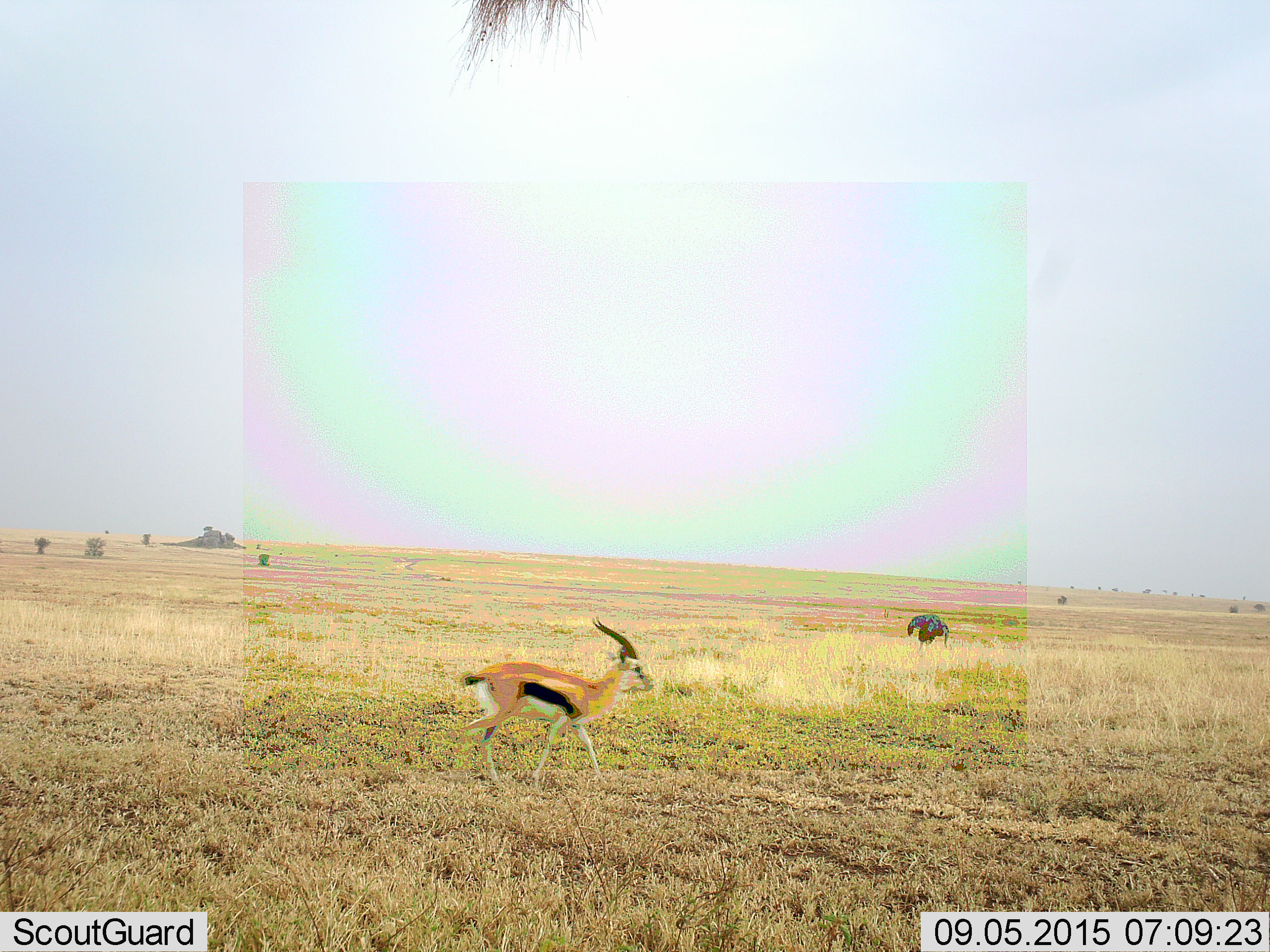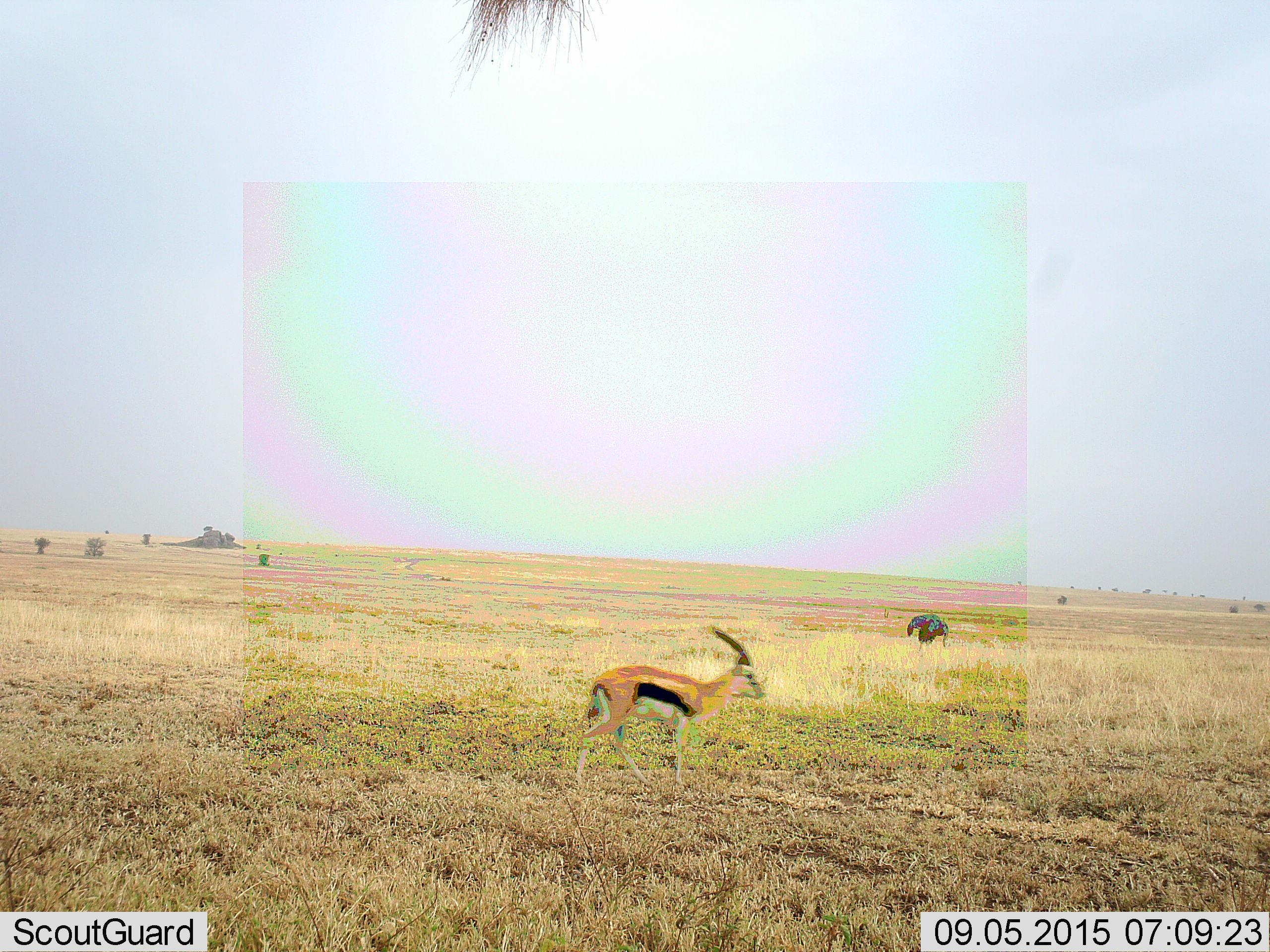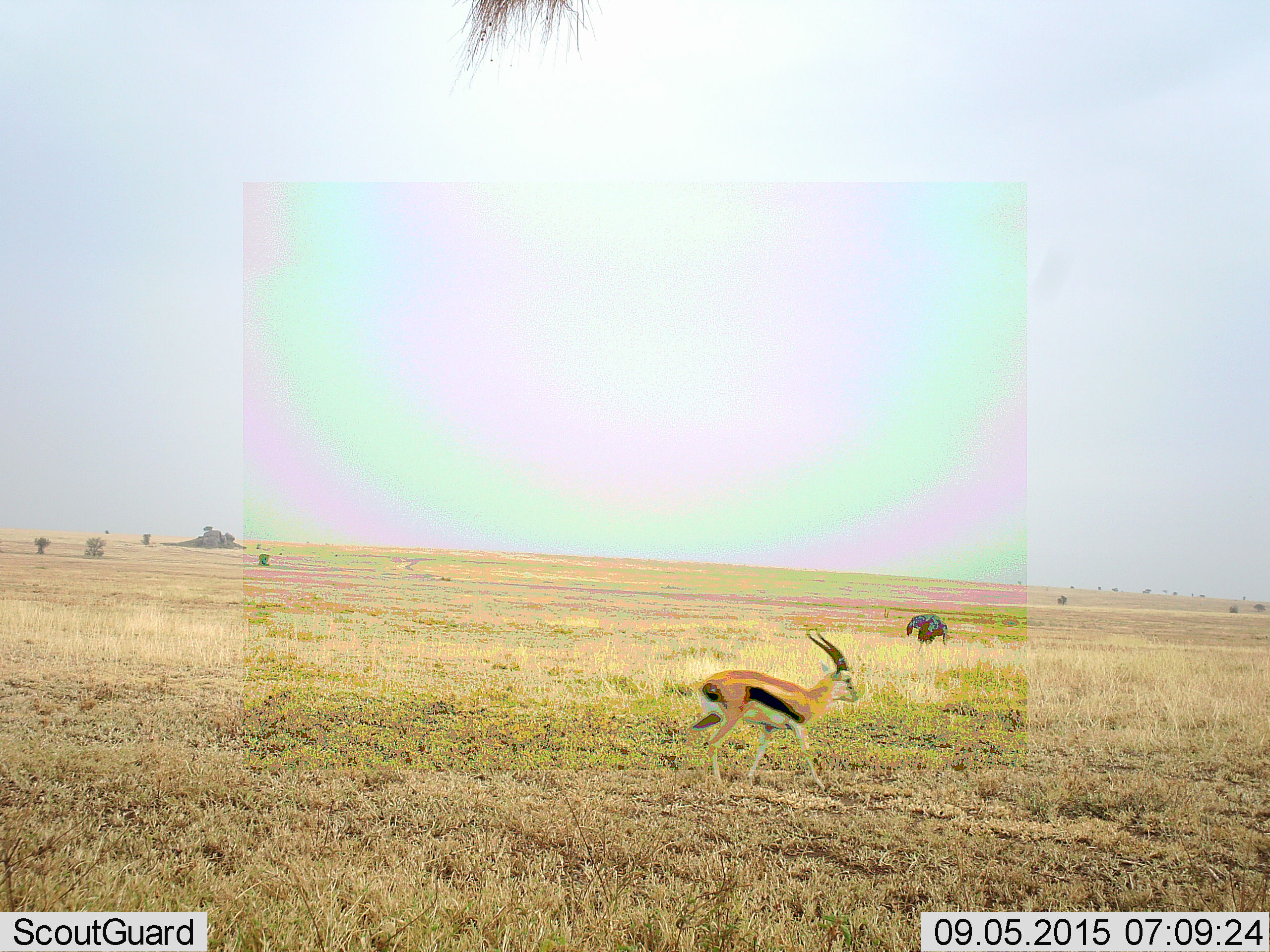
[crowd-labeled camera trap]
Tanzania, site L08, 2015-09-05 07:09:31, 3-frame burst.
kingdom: Animalia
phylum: Chordata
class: Mammalia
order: Artiodactyla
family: Bovidae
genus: Eudorcas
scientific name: Eudorcas thomsonii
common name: thomson's gazelle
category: gazellethomsons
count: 1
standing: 0%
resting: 0%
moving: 100%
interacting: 0%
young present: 0%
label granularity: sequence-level